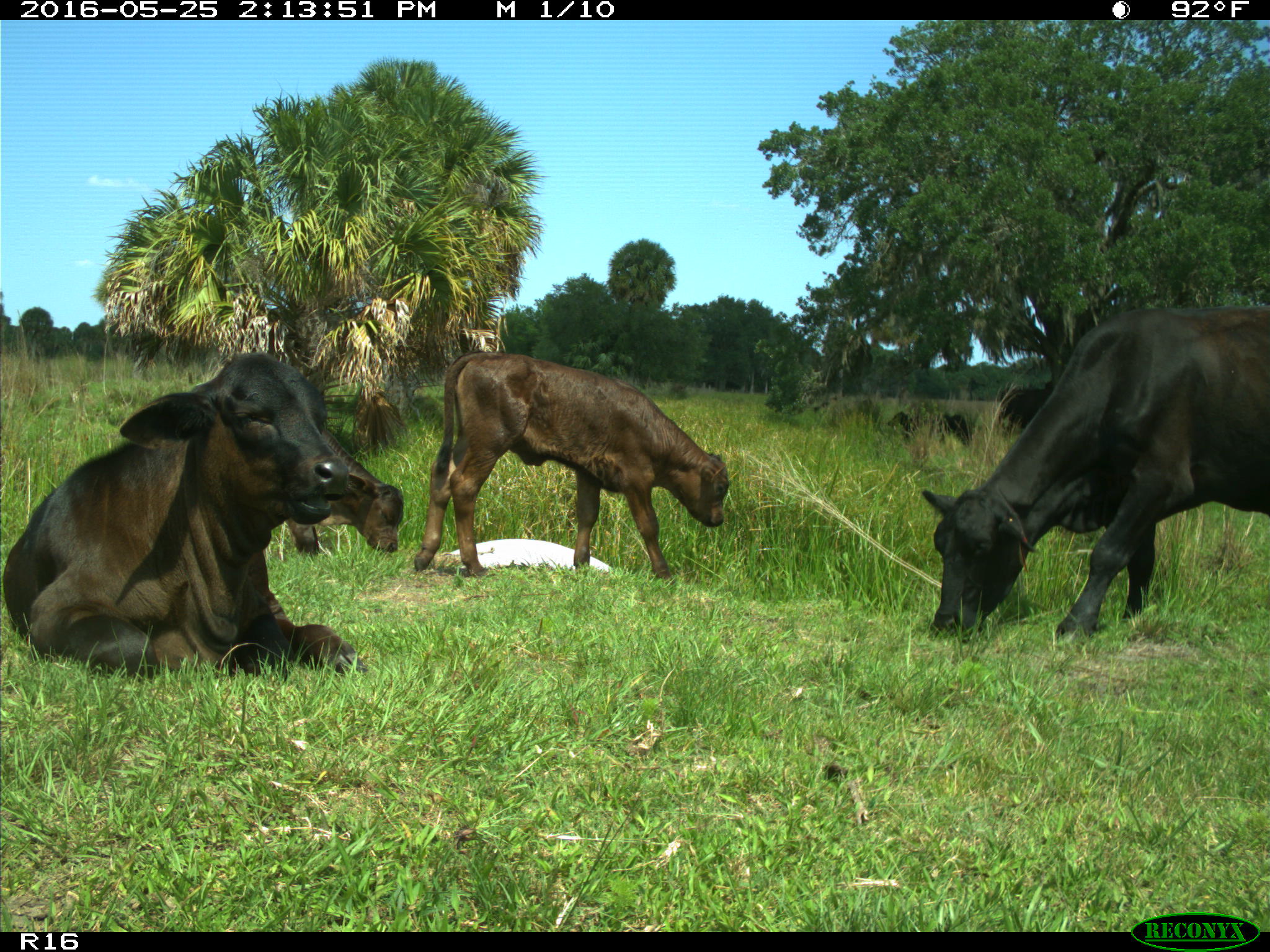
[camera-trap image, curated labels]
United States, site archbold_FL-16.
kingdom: Animalia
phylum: Chordata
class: Mammalia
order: Artiodactyla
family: Bovidae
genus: Bos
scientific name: Bos taurus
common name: domestic cow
Bos taurus (domestic cow).